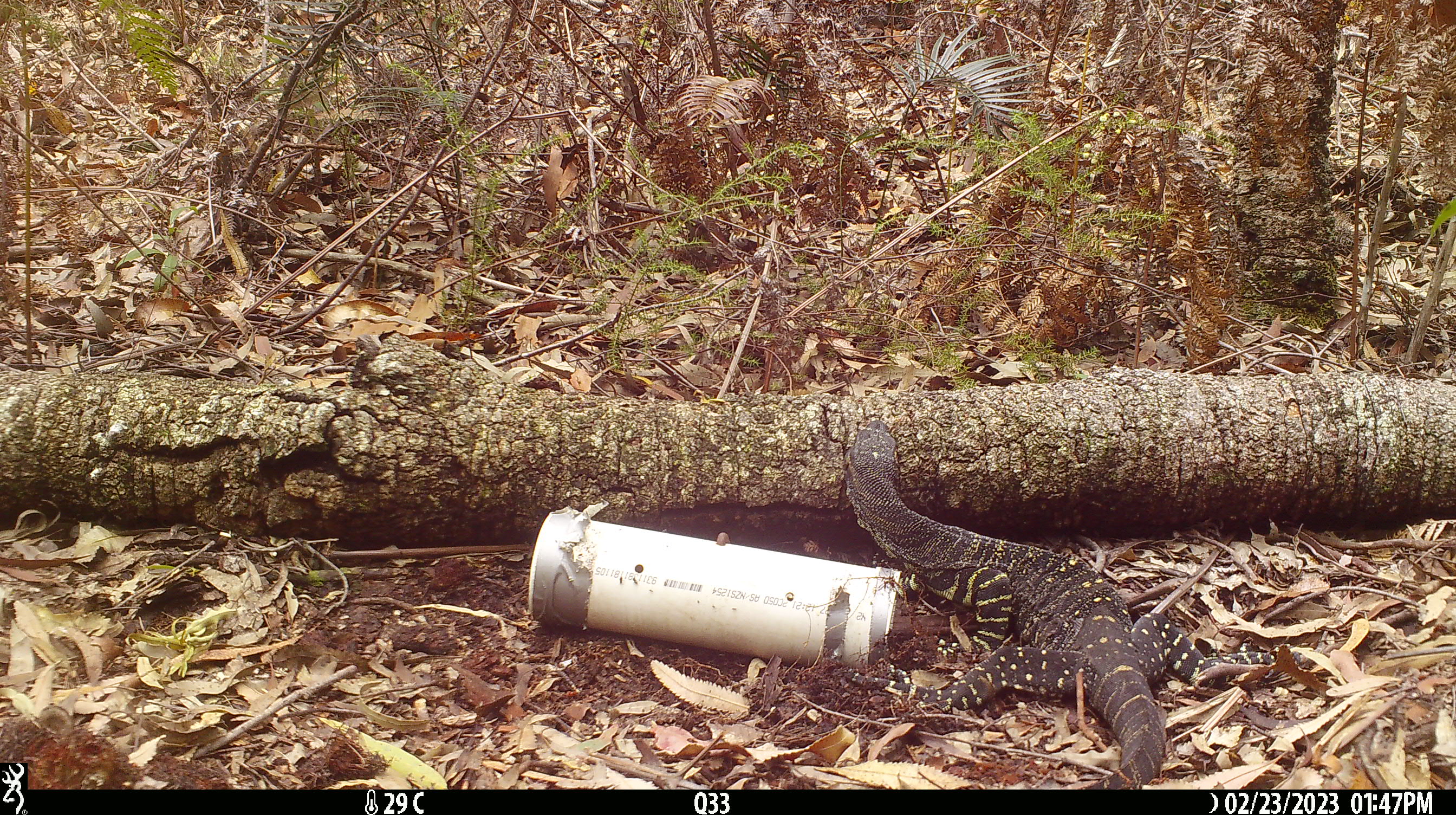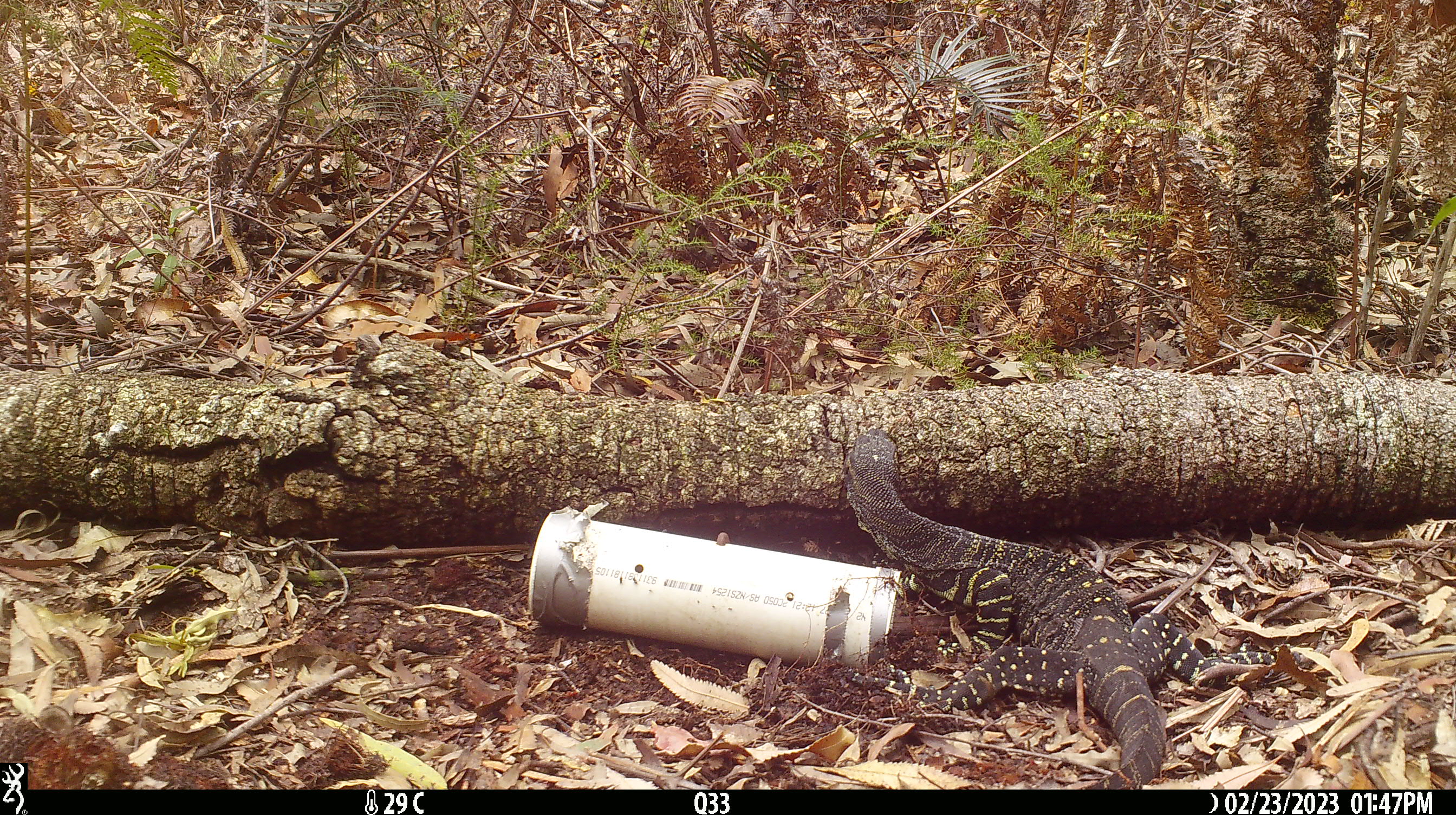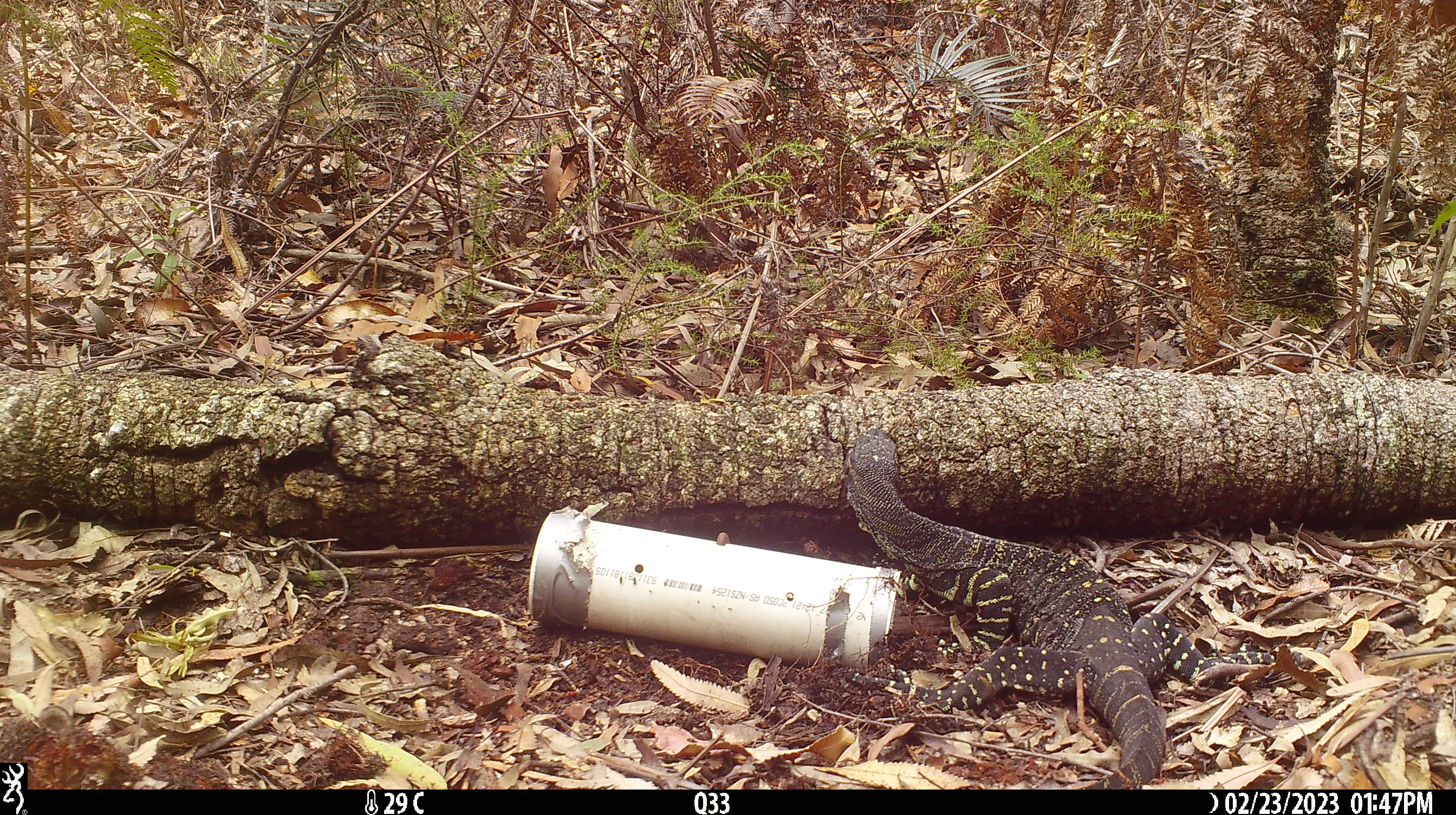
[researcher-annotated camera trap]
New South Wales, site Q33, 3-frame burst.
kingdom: Animalia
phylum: Chordata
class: Reptilia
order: Squamata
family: Varanidae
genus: Varanus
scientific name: Varanus varius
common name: lace monitor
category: goanna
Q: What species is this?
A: Goanna (lace monitor) (Varanus varius).